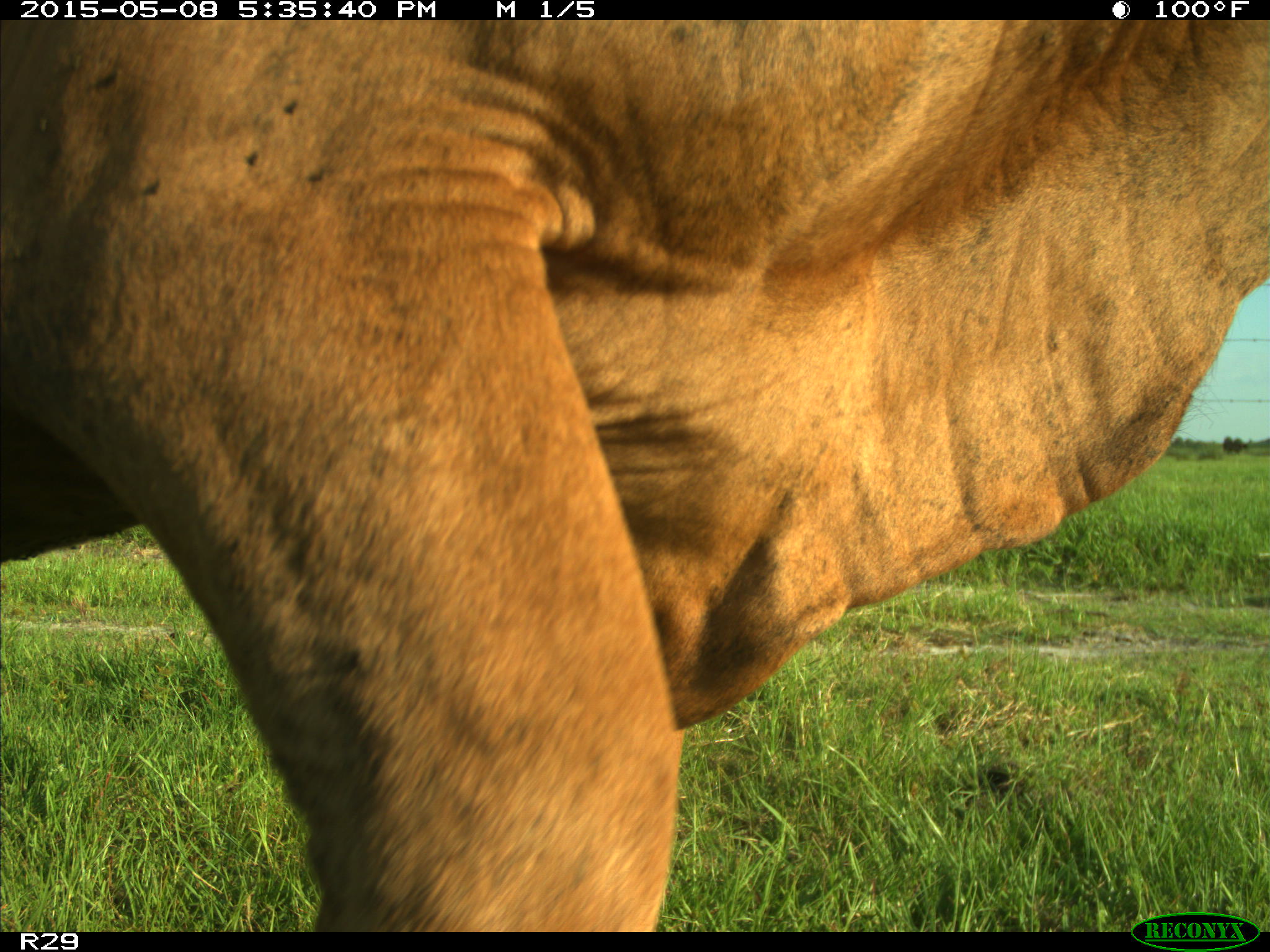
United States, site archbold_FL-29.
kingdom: Animalia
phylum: Chordata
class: Mammalia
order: Artiodactyla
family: Bovidae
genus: Bos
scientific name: Bos taurus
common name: domestic cow